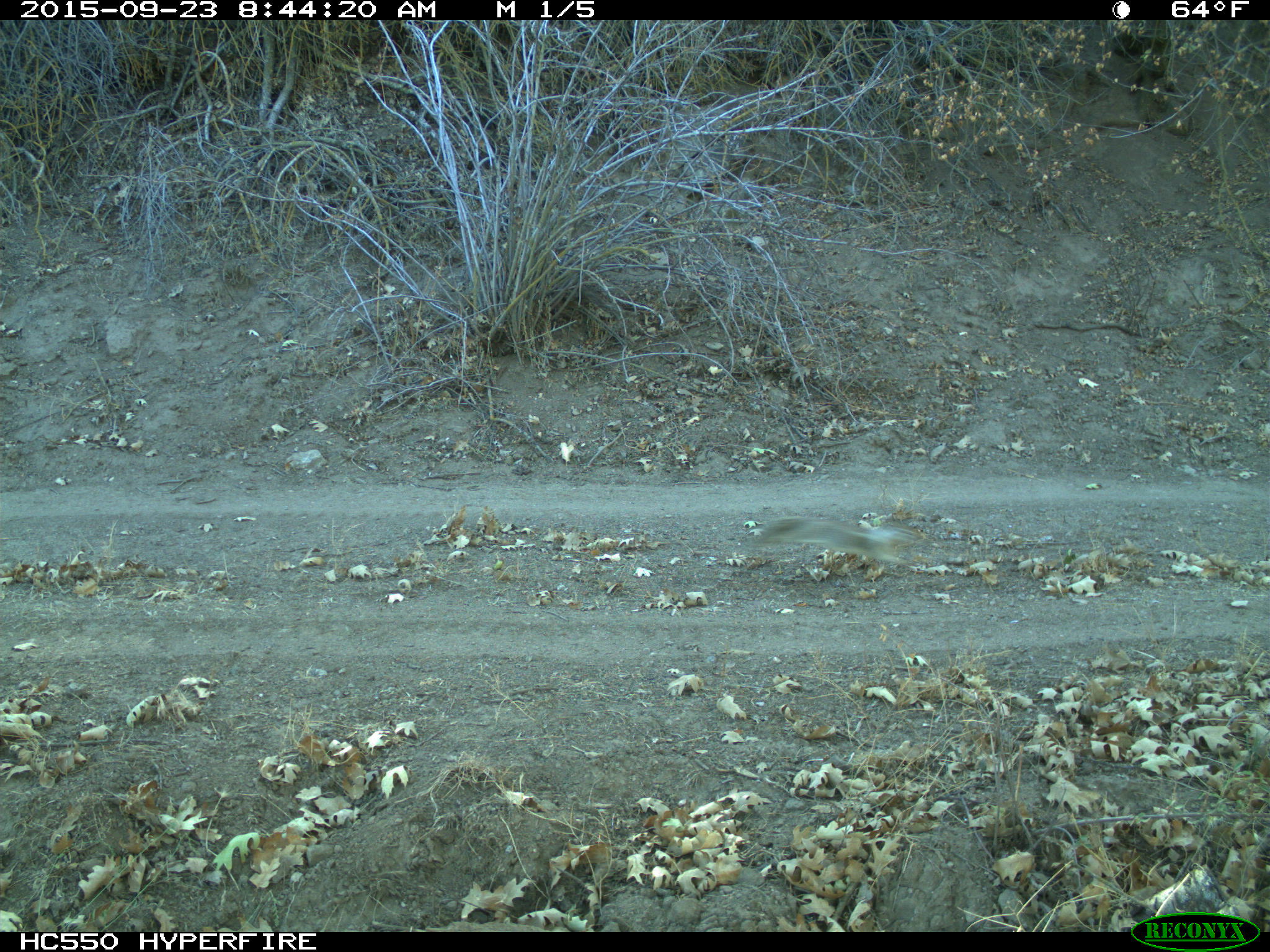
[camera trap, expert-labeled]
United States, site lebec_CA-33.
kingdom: Animalia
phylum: Chordata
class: Mammalia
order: Rodentia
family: Sciuridae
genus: Otospermophilus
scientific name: Otospermophilus beecheyi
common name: california ground squirrel